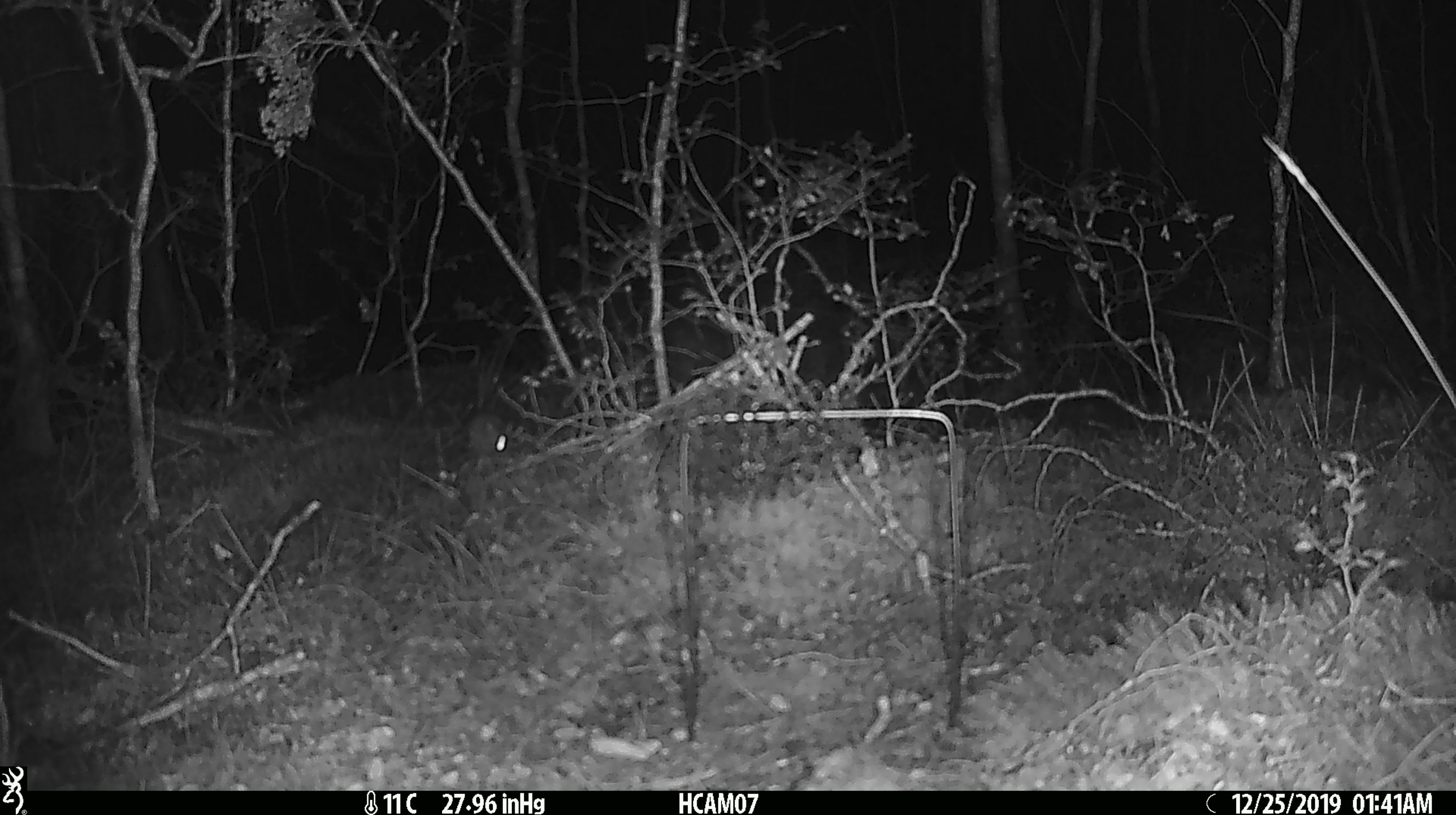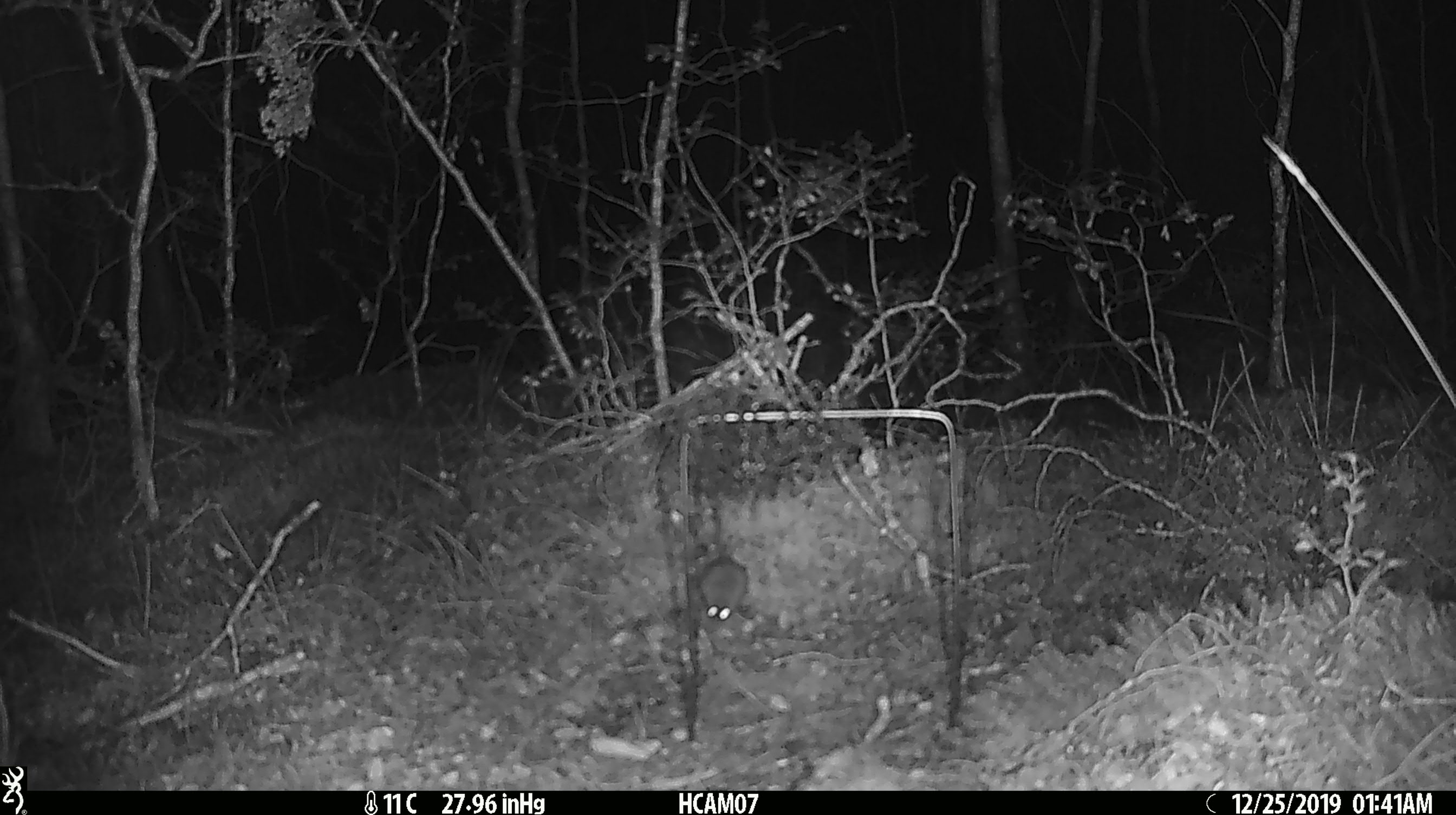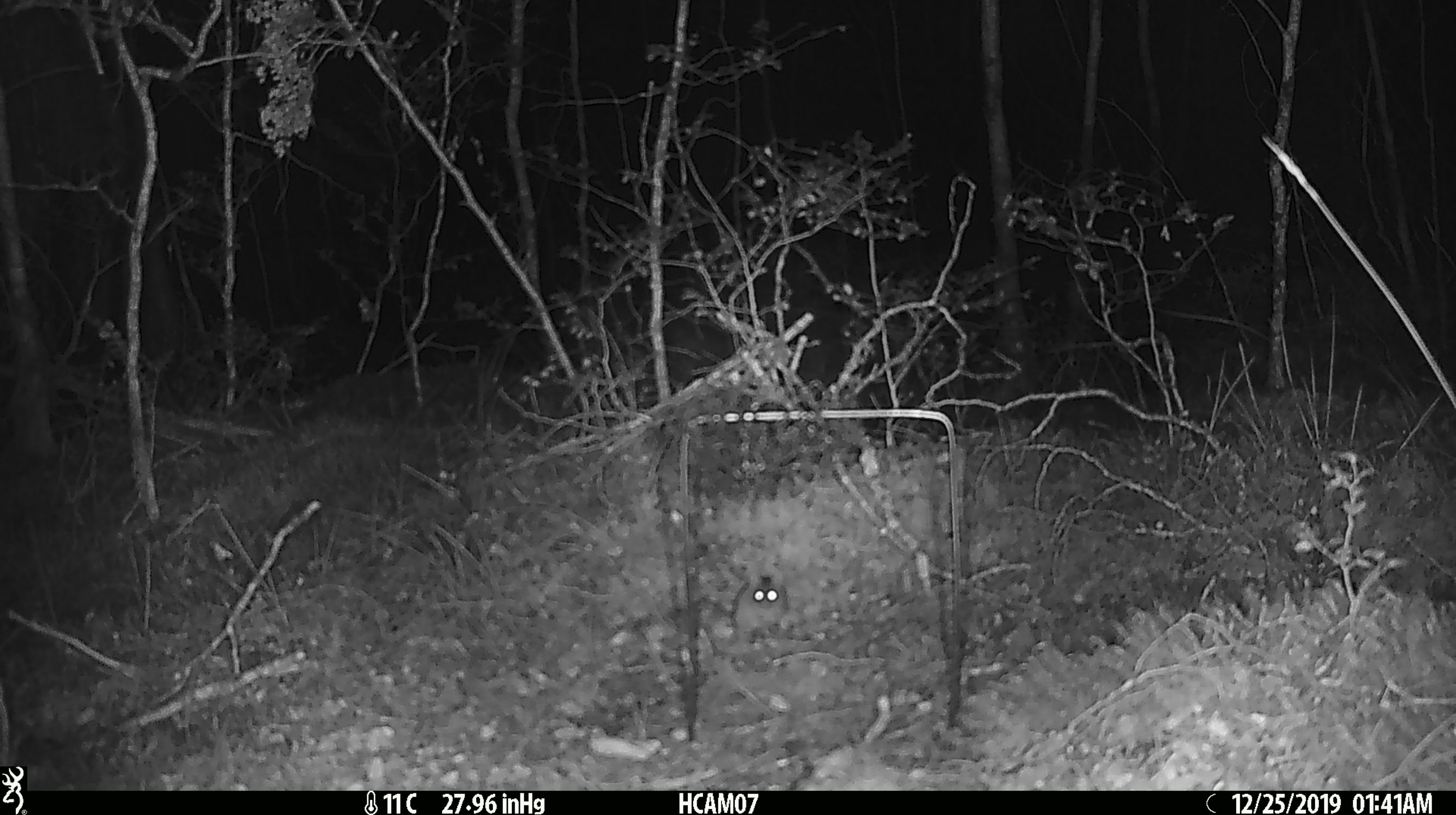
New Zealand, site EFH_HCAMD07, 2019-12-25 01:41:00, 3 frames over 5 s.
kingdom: Animalia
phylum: Chordata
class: Mammalia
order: Rodentia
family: Muridae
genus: Mus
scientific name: Mus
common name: mouse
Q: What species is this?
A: Mouse (Mus).